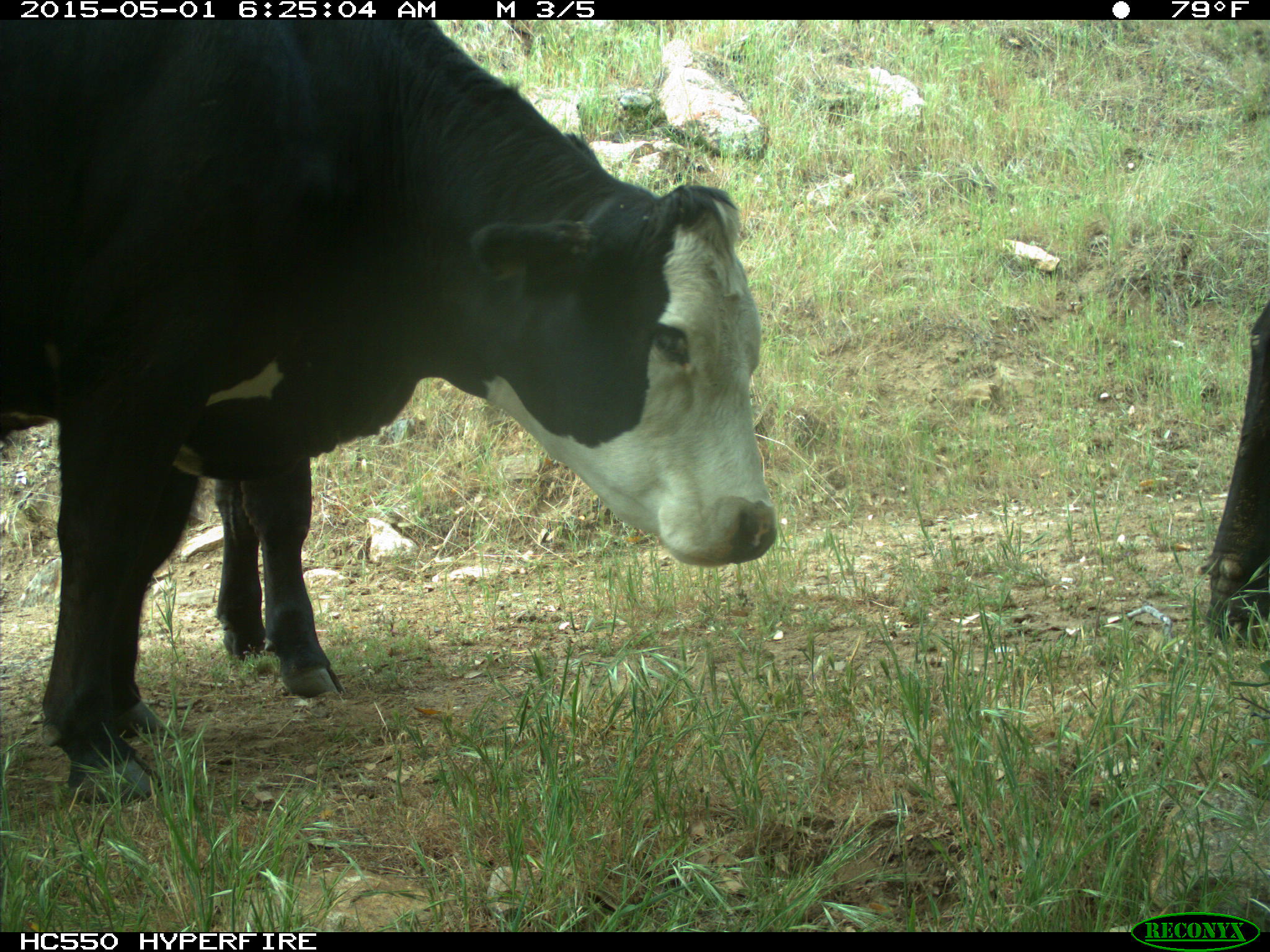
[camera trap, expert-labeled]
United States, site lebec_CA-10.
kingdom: Animalia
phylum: Chordata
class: Mammalia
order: Artiodactyla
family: Bovidae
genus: Bos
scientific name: Bos taurus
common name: domestic cow